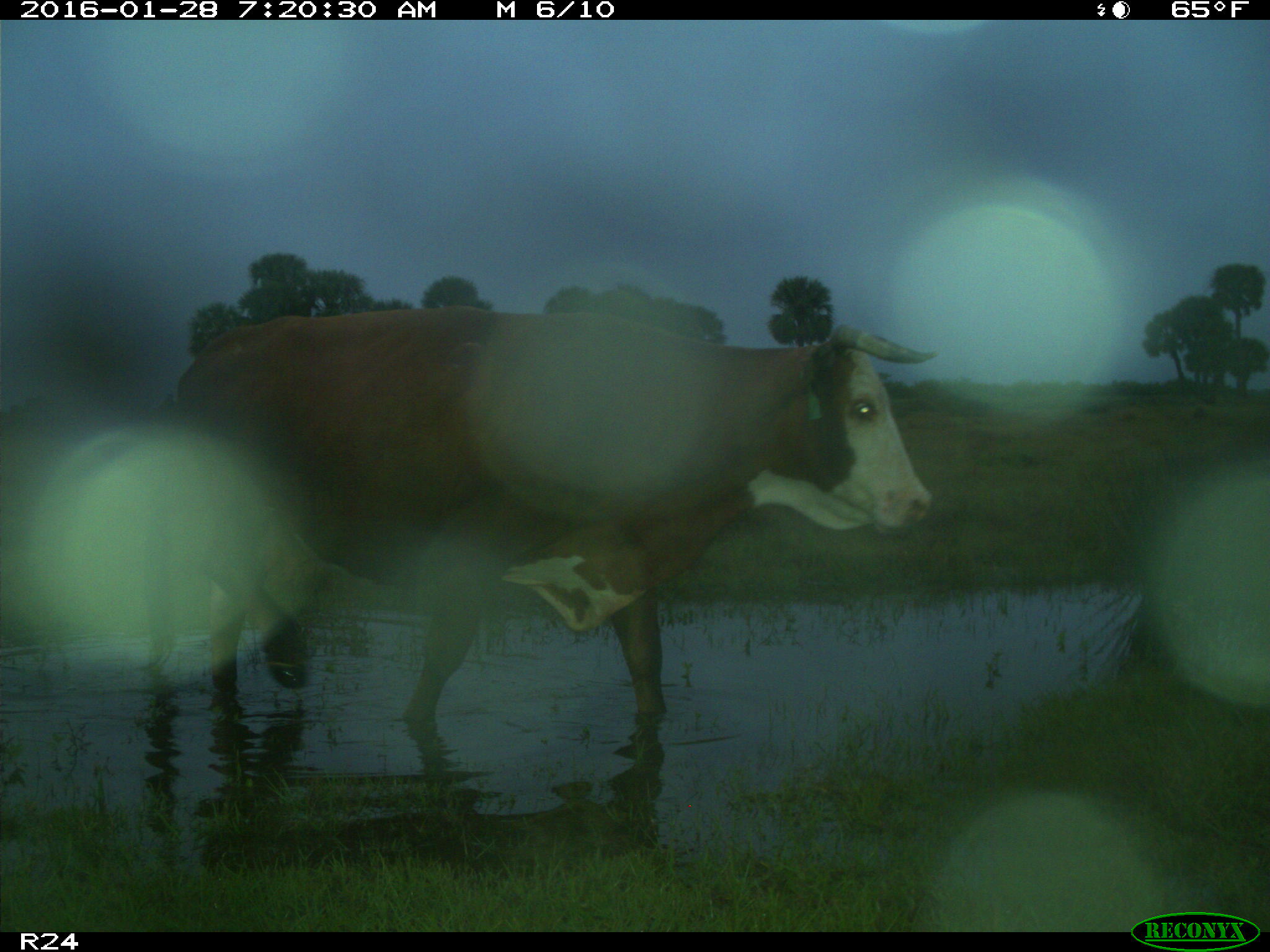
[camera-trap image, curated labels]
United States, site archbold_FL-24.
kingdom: Animalia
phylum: Chordata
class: Mammalia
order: Artiodactyla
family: Bovidae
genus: Bos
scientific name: Bos taurus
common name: domestic cow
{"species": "Bos taurus (domestic cow)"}